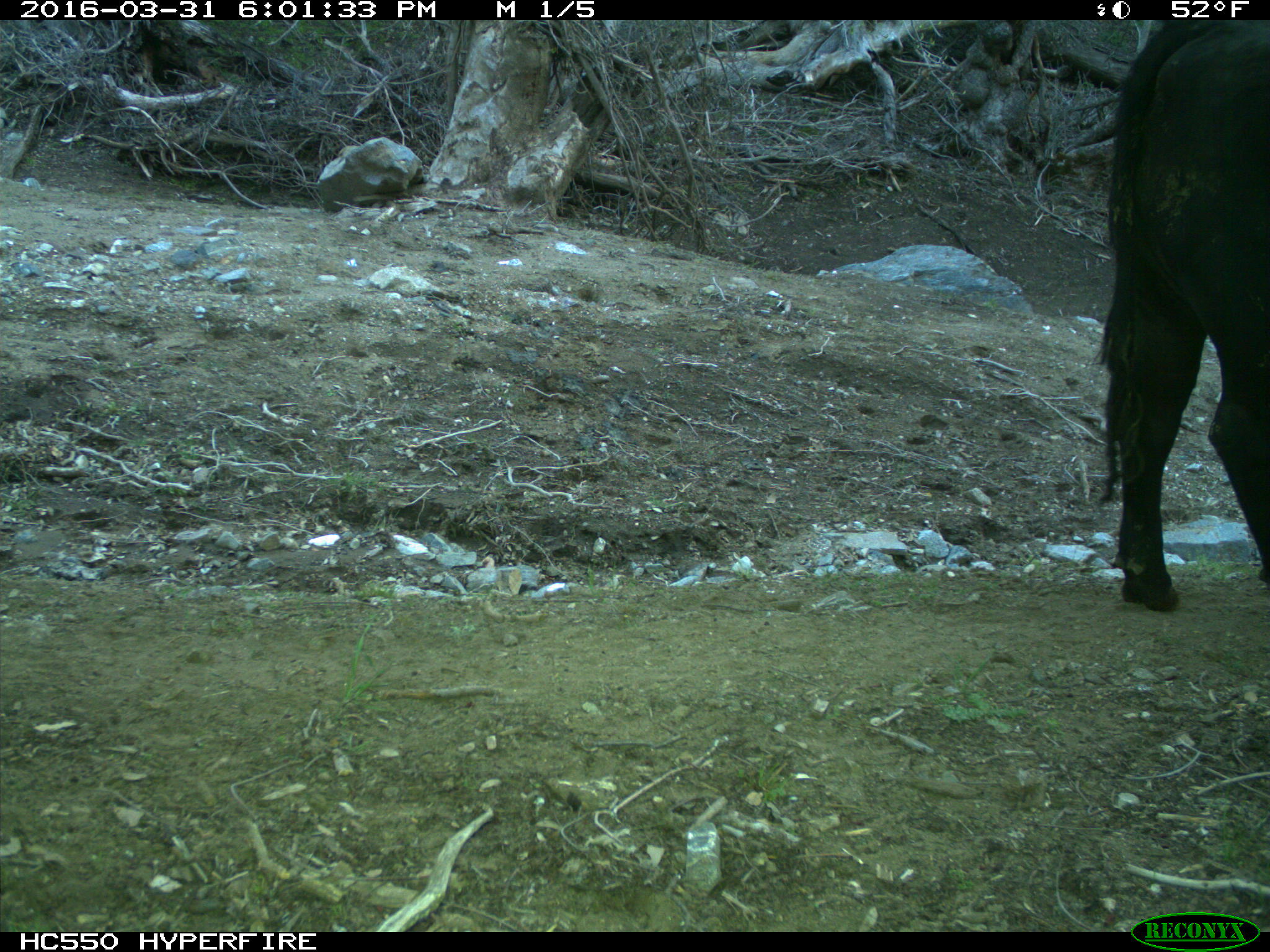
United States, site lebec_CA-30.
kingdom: Animalia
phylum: Chordata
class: Mammalia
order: Artiodactyla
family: Bovidae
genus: Bos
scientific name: Bos taurus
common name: domestic cow